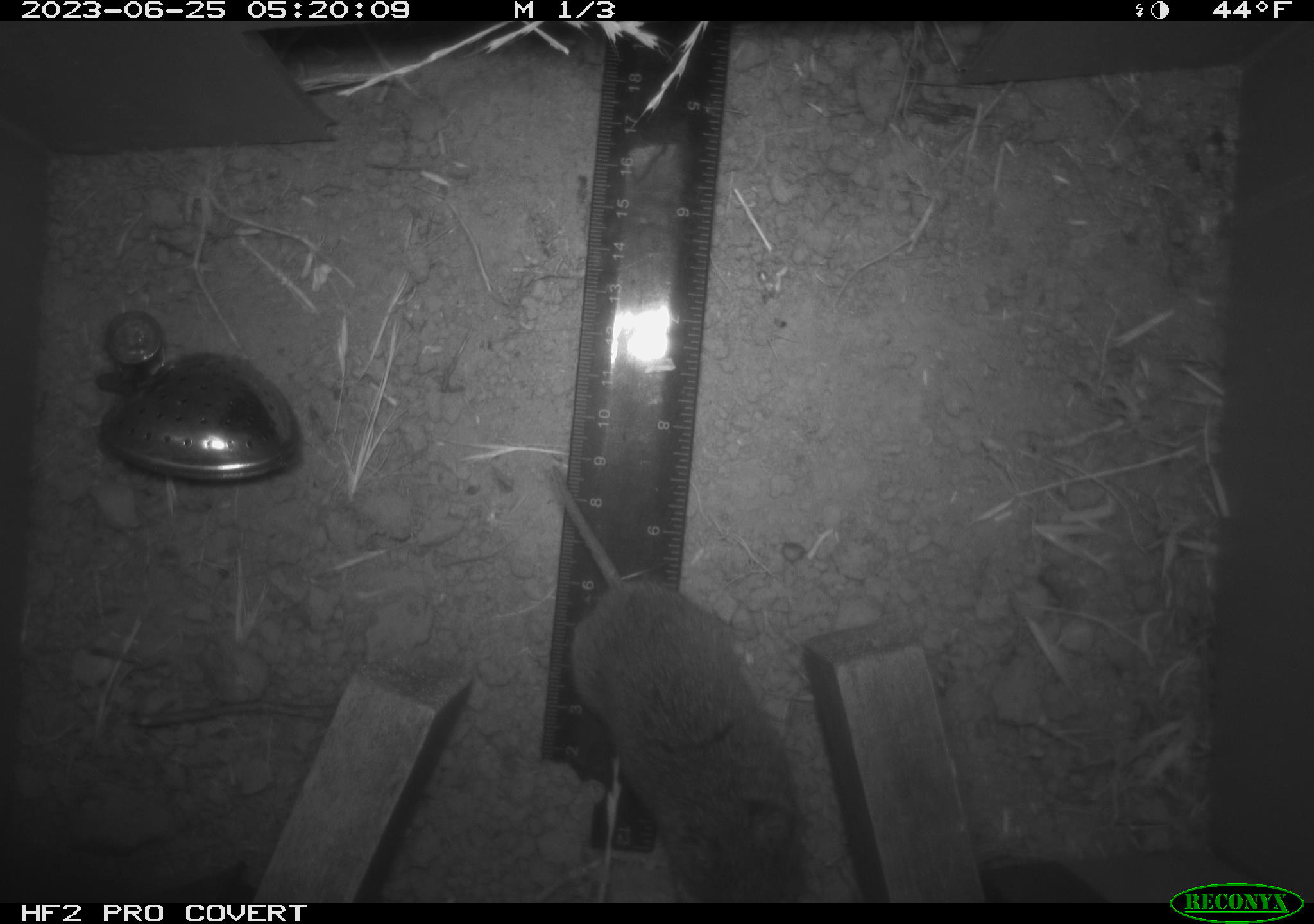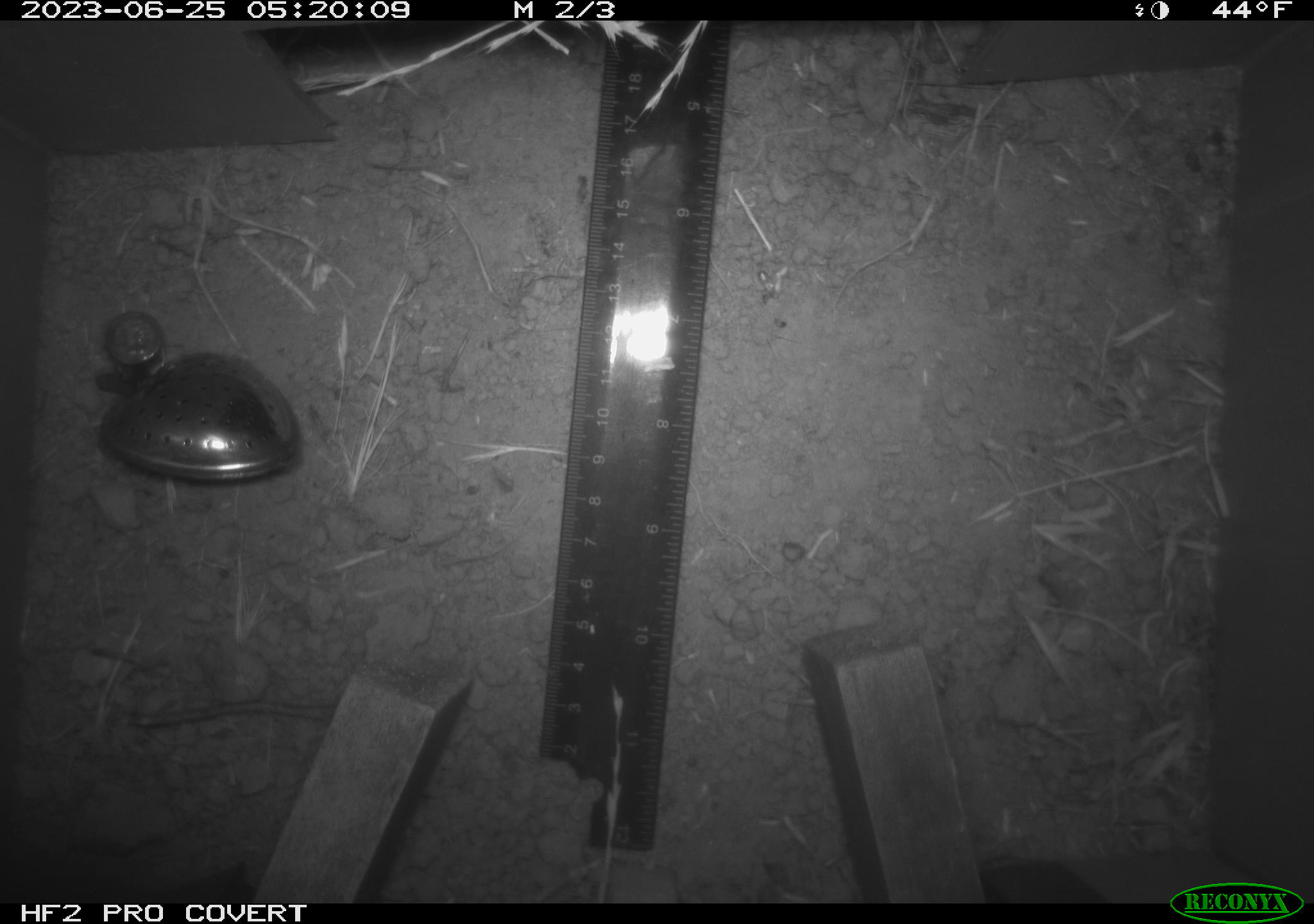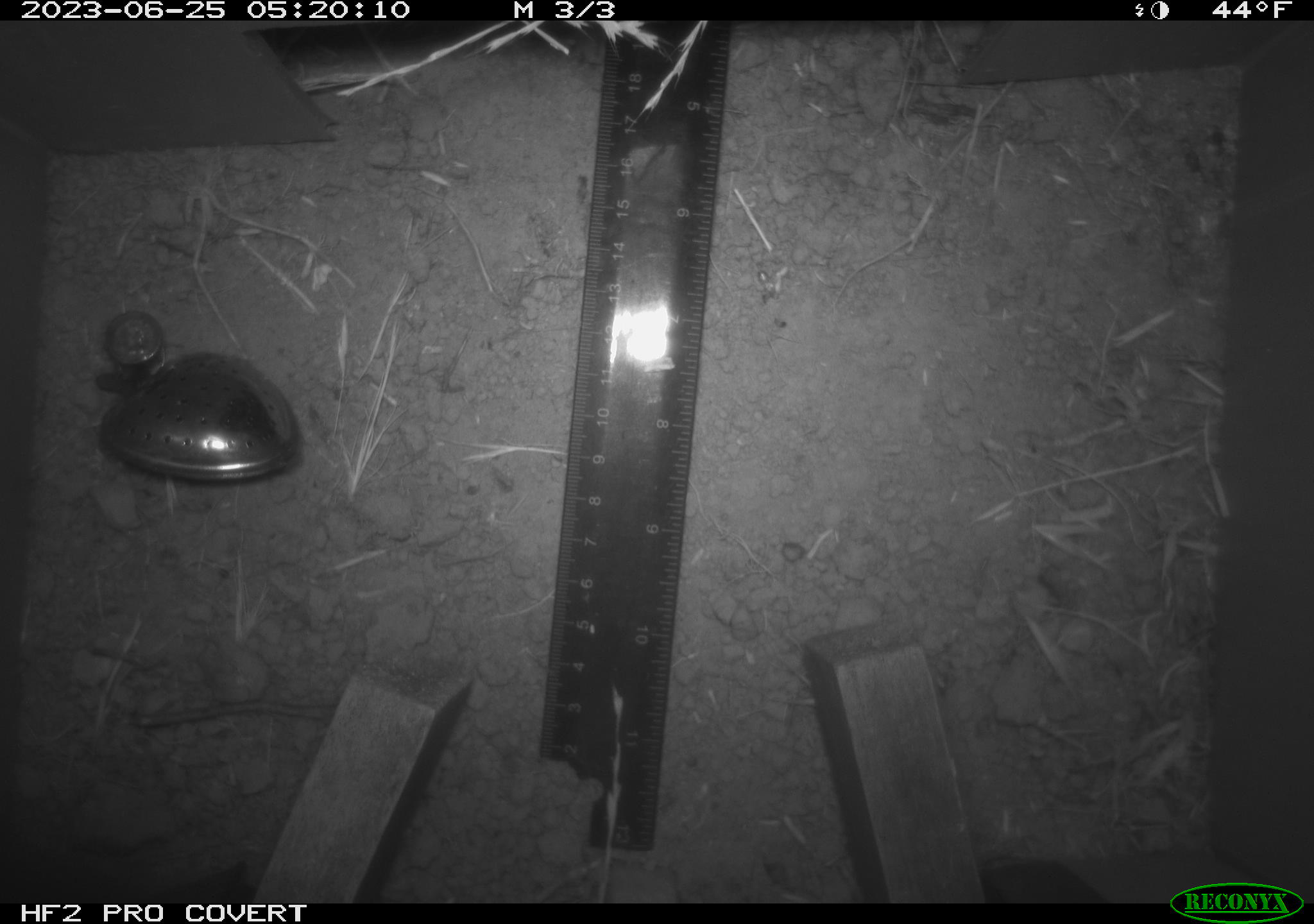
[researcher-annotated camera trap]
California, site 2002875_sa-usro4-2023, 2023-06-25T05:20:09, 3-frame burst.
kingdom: Animalia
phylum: Chordata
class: Mammalia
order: Rodentia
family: Cricetidae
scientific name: Arvicolinae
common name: voles, lemmings, and muskrats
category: arvicolinae subfamily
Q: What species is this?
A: Arvicolinae subfamily (voles, lemmings, and muskrats) (Arvicolinae).